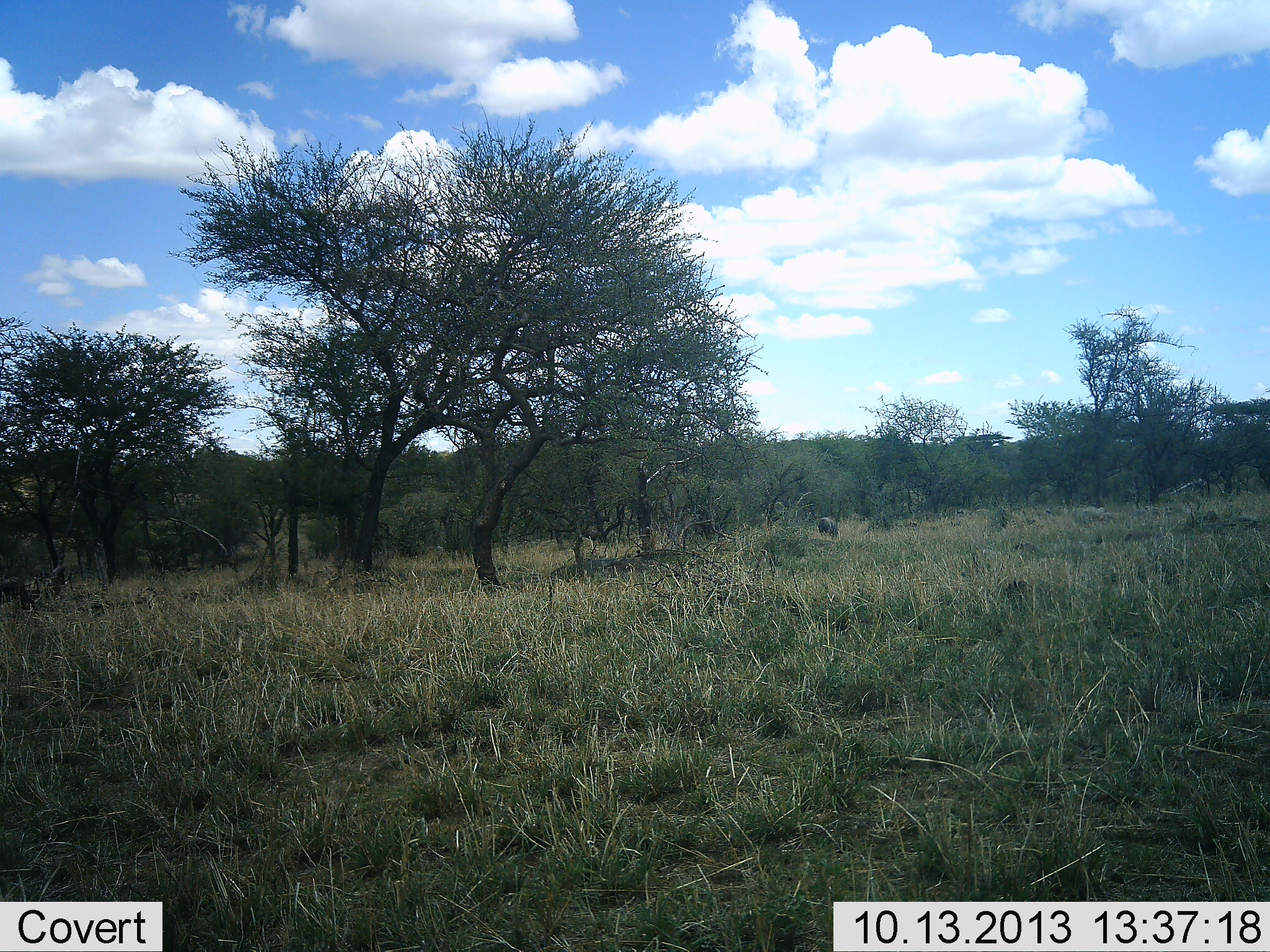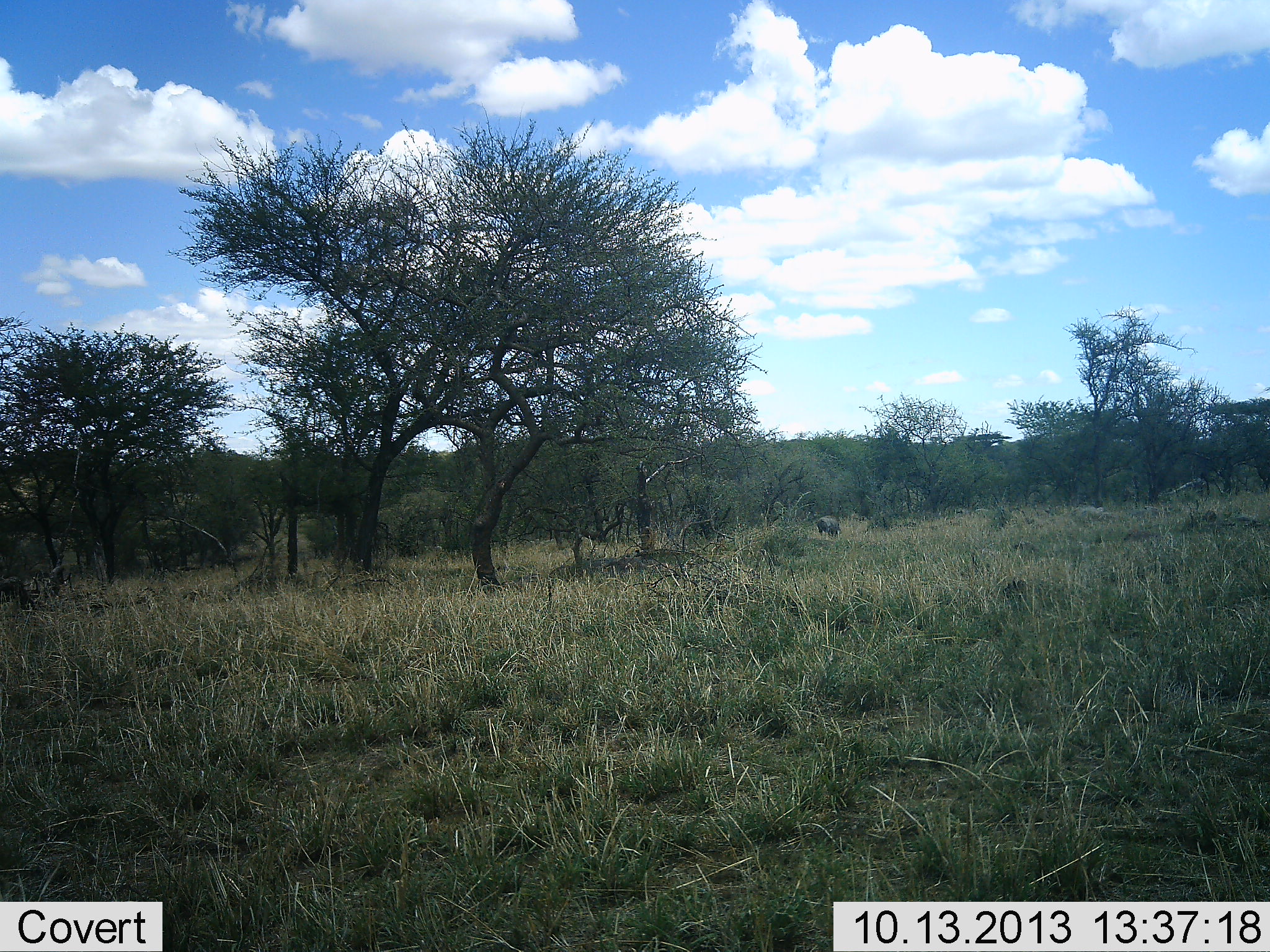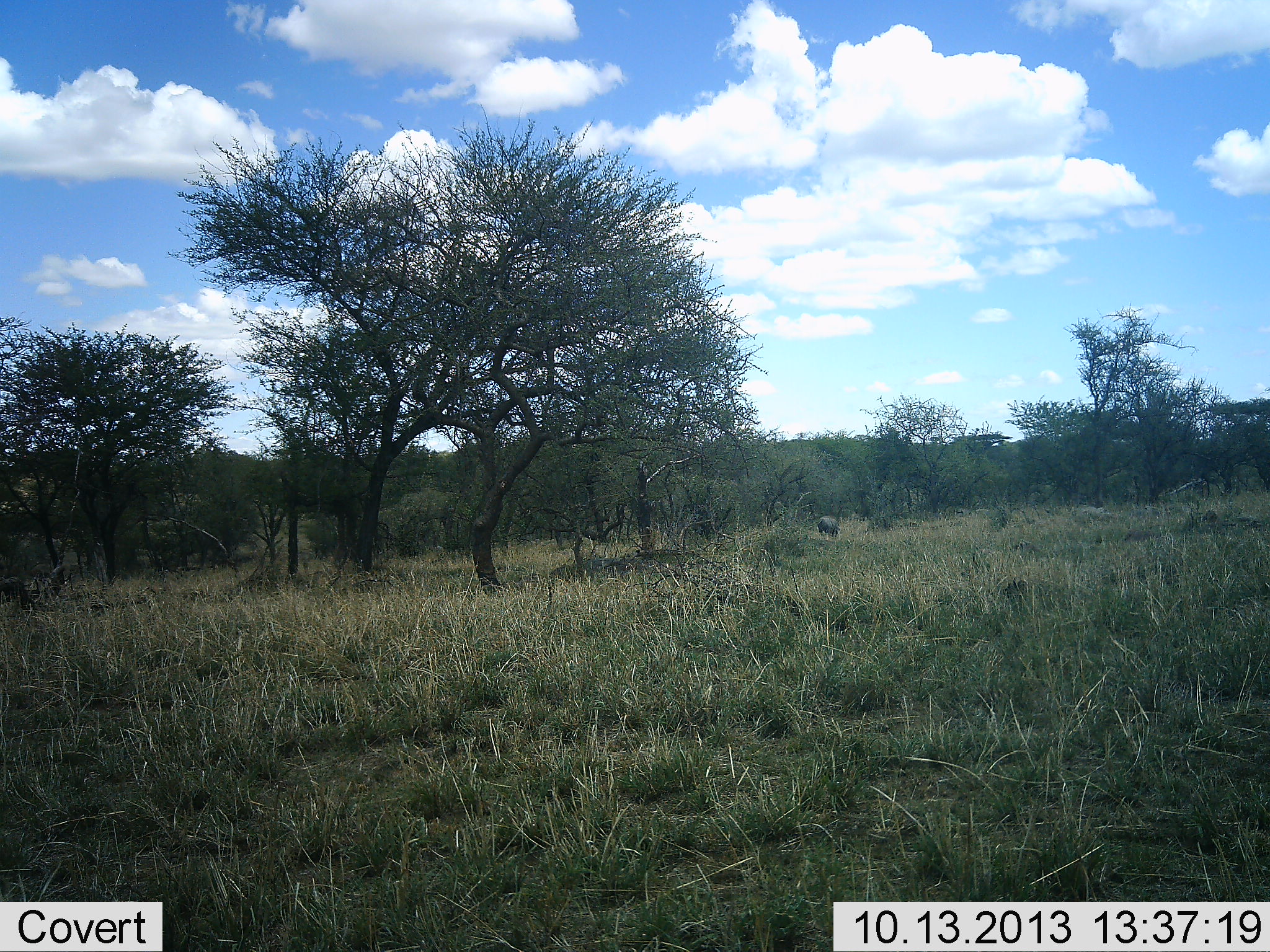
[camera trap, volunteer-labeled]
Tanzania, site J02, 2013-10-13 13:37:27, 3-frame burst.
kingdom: Animalia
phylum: Chordata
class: Mammalia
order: Artiodactyla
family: Suidae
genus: Phacochoerus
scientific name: Phacochoerus africanus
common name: warthog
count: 1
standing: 12%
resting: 0%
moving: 12%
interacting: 0%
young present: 0%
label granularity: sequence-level